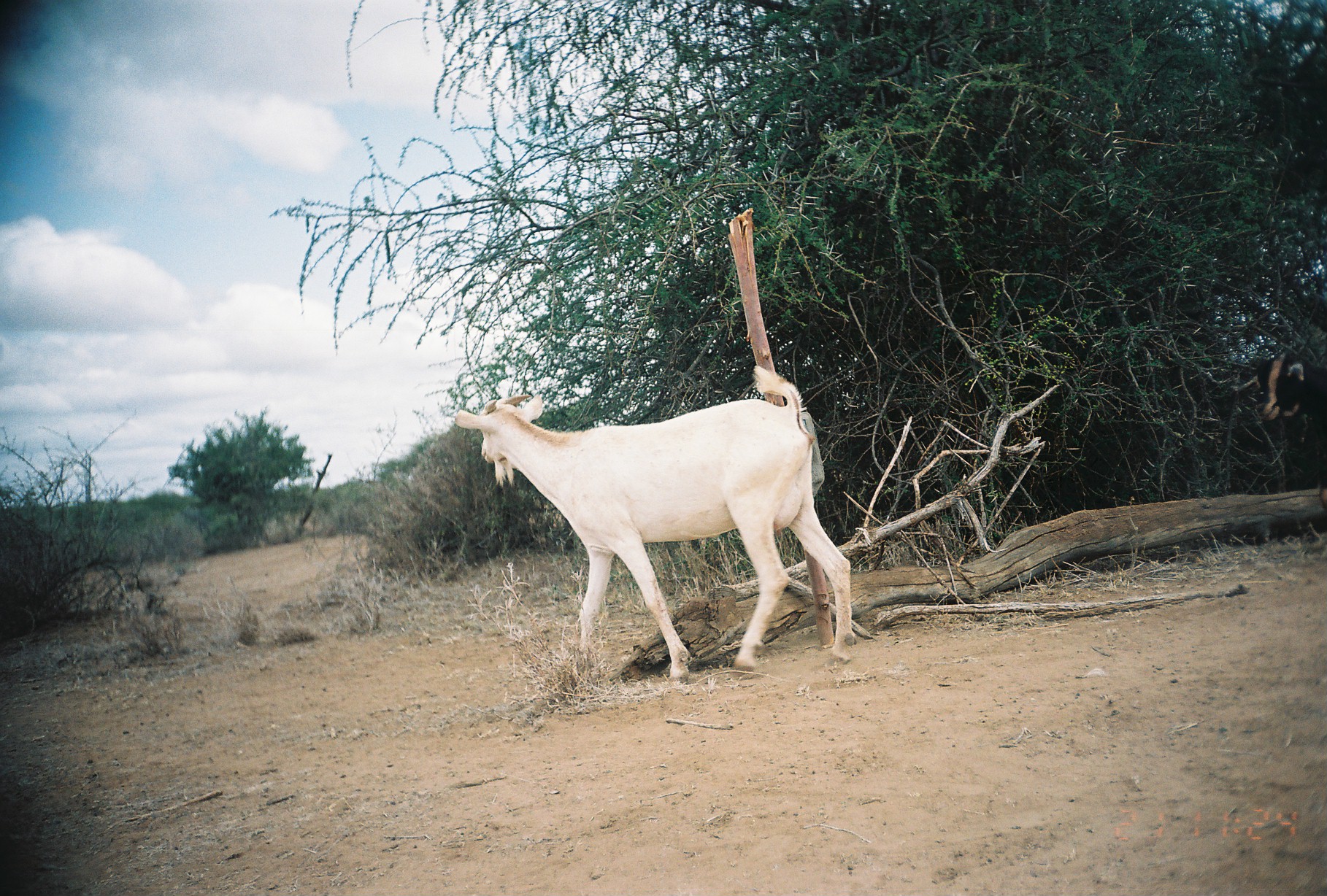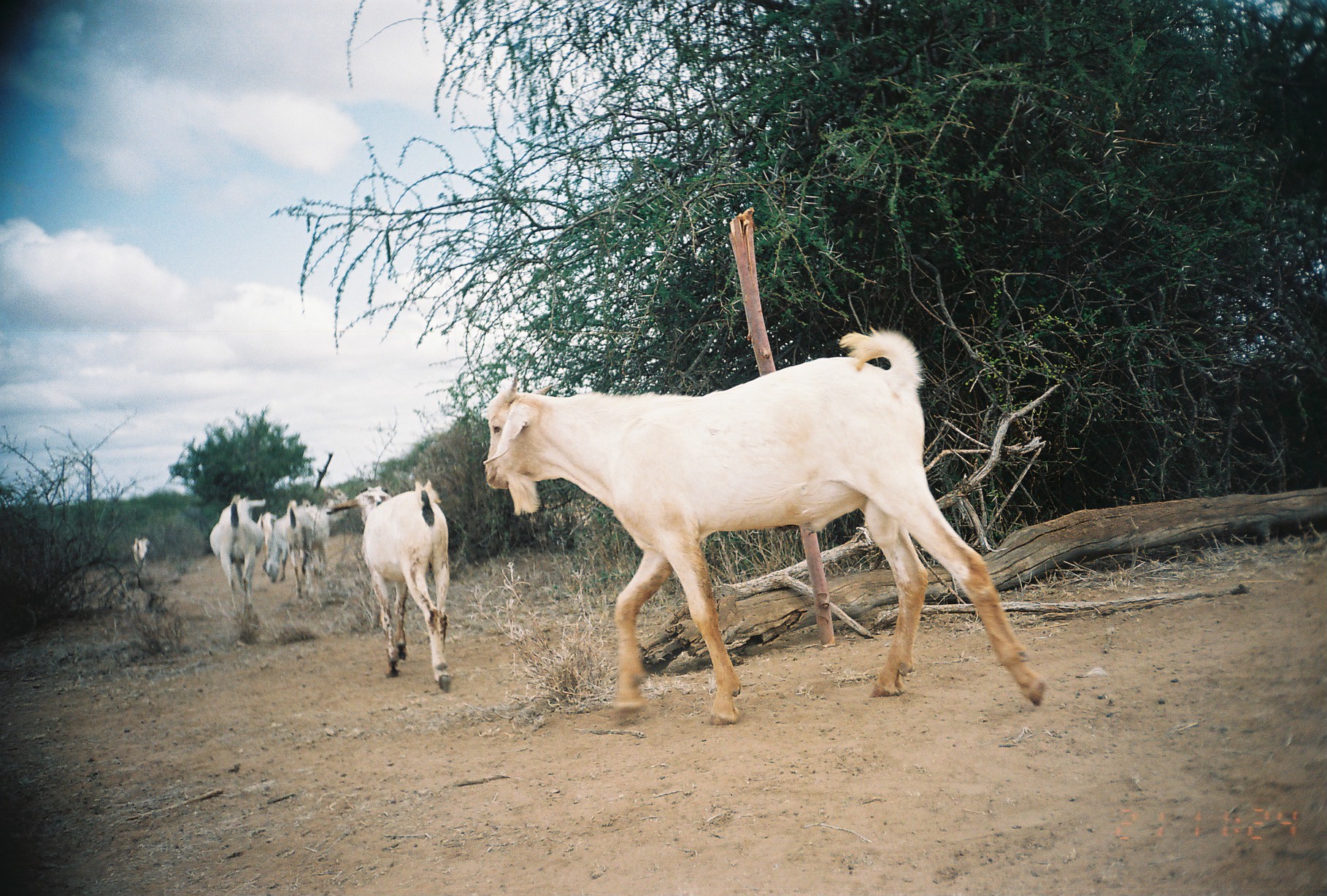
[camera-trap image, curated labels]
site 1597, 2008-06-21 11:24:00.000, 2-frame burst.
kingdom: Animalia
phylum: Chordata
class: Mammalia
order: Artiodactyla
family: Bovidae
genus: Capra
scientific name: Capra aegagrus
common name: wild goat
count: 2